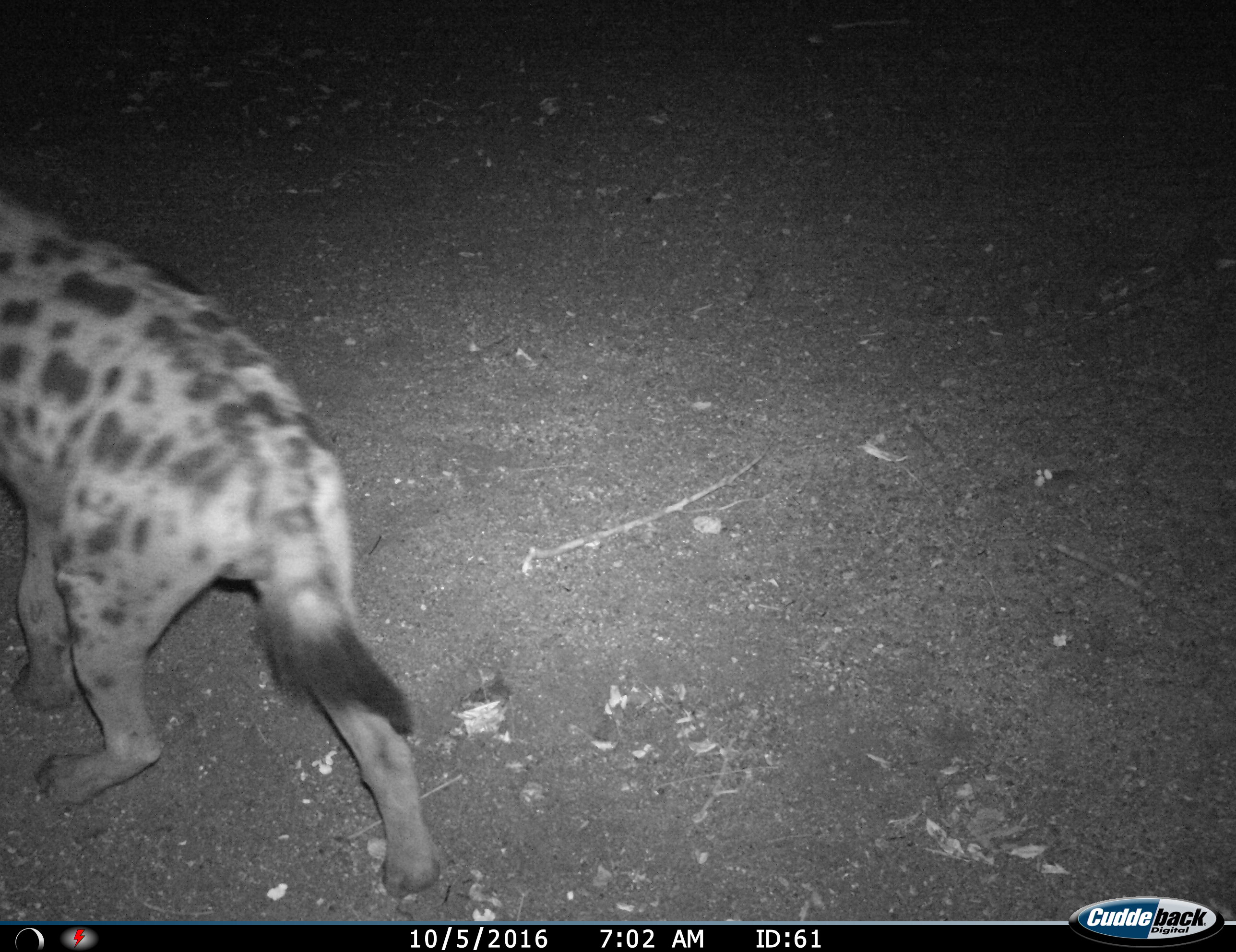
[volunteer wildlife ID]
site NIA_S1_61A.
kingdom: Animalia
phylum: Chordata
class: Mammalia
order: Carnivora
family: Hyaenidae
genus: Crocuta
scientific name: Crocuta crocuta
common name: spotted hyena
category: hyenaspotted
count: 1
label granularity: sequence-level